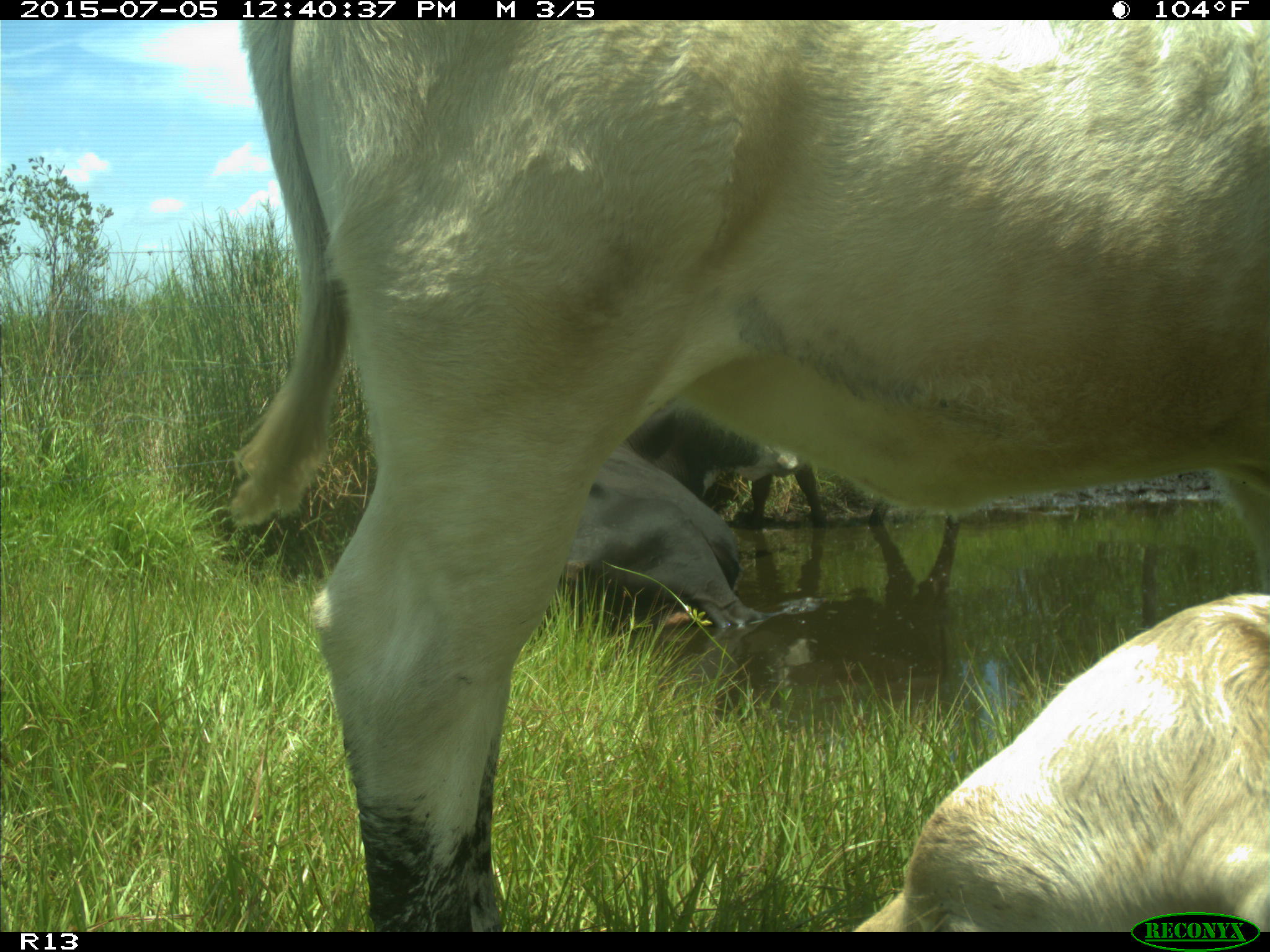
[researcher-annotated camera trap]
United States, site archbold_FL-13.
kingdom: Animalia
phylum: Chordata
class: Mammalia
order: Artiodactyla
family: Bovidae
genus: Bos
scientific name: Bos taurus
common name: domestic cow